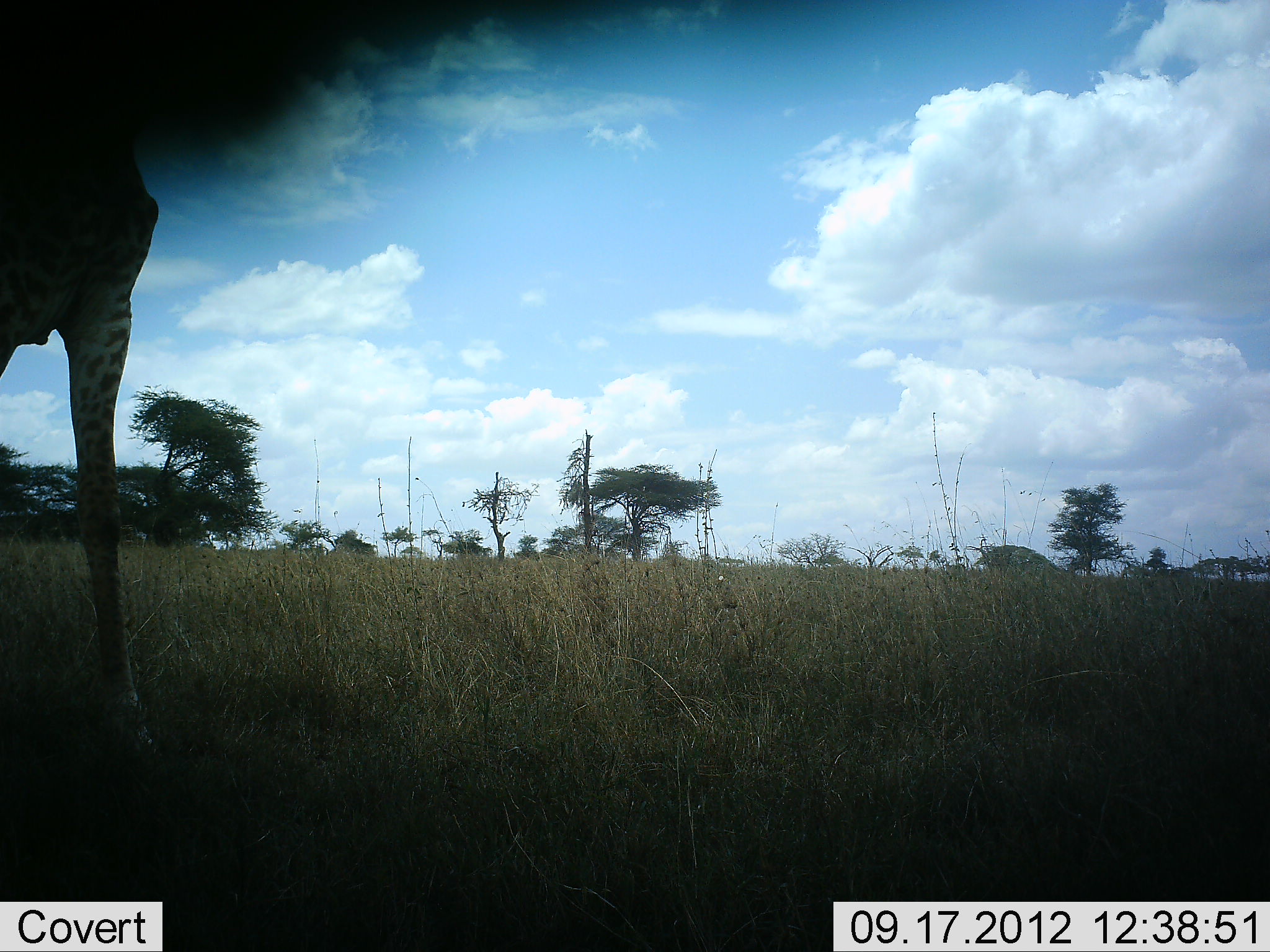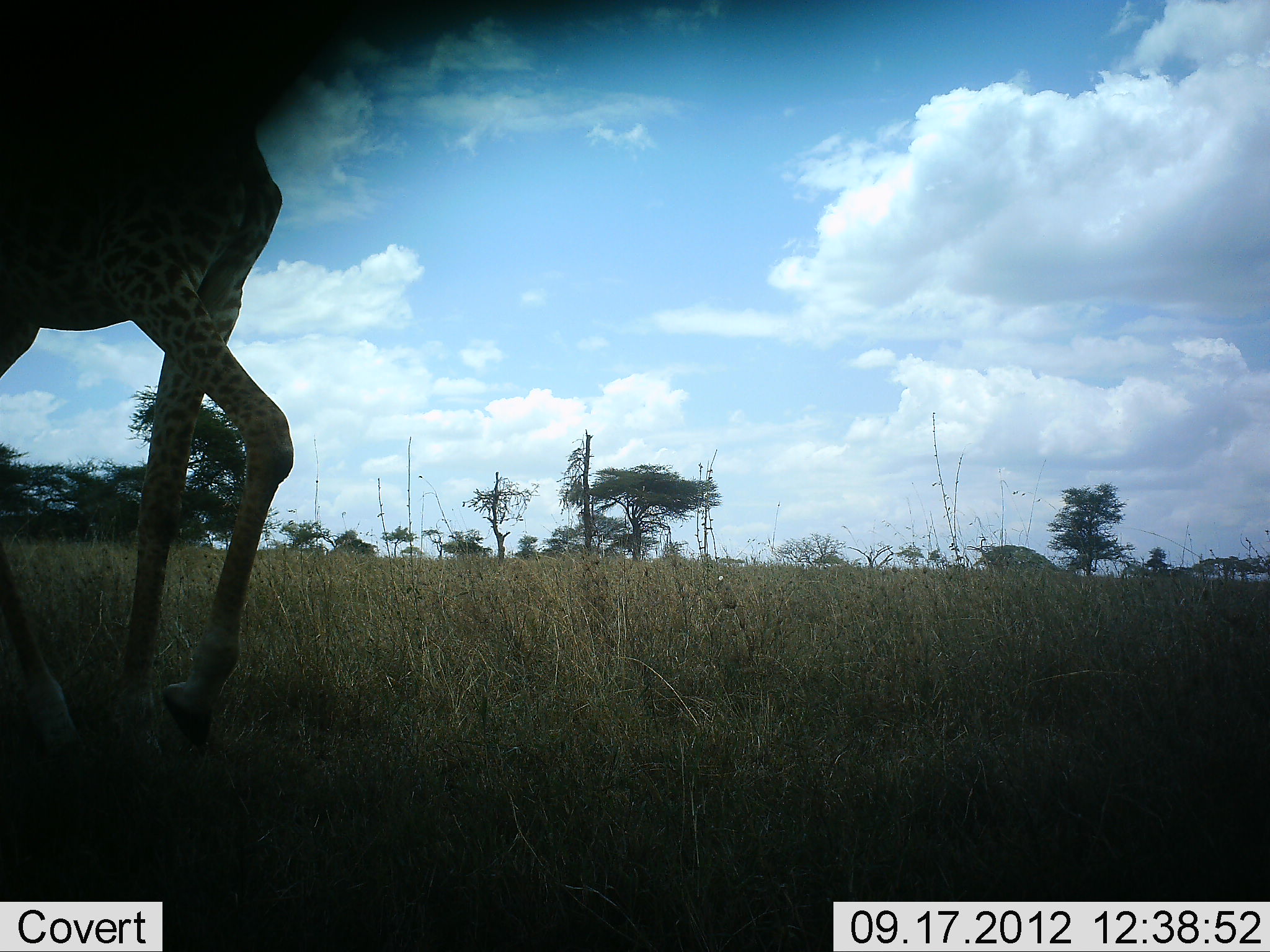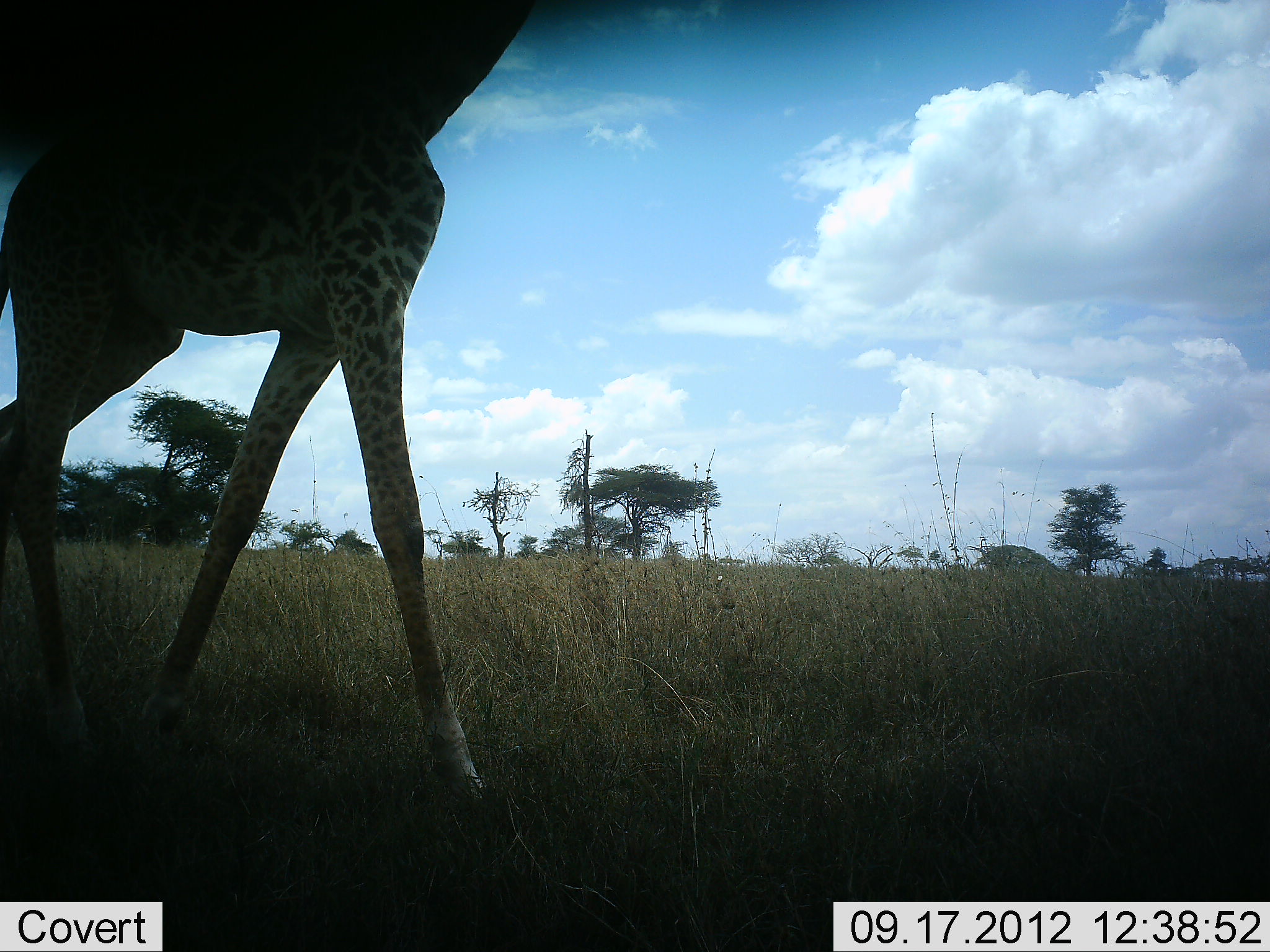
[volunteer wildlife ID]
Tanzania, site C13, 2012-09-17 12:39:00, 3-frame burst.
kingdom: Animalia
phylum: Chordata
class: Mammalia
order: Artiodactyla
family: Giraffidae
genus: Giraffa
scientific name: Giraffa camelopardalis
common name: giraffe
Giraffe (Giraffa camelopardalis), count 1. Behavior (volunteer vote fractions): standing 0%, resting 0%, moving 100%, interacting 0%. Young present (vote fraction): 0%. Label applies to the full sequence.